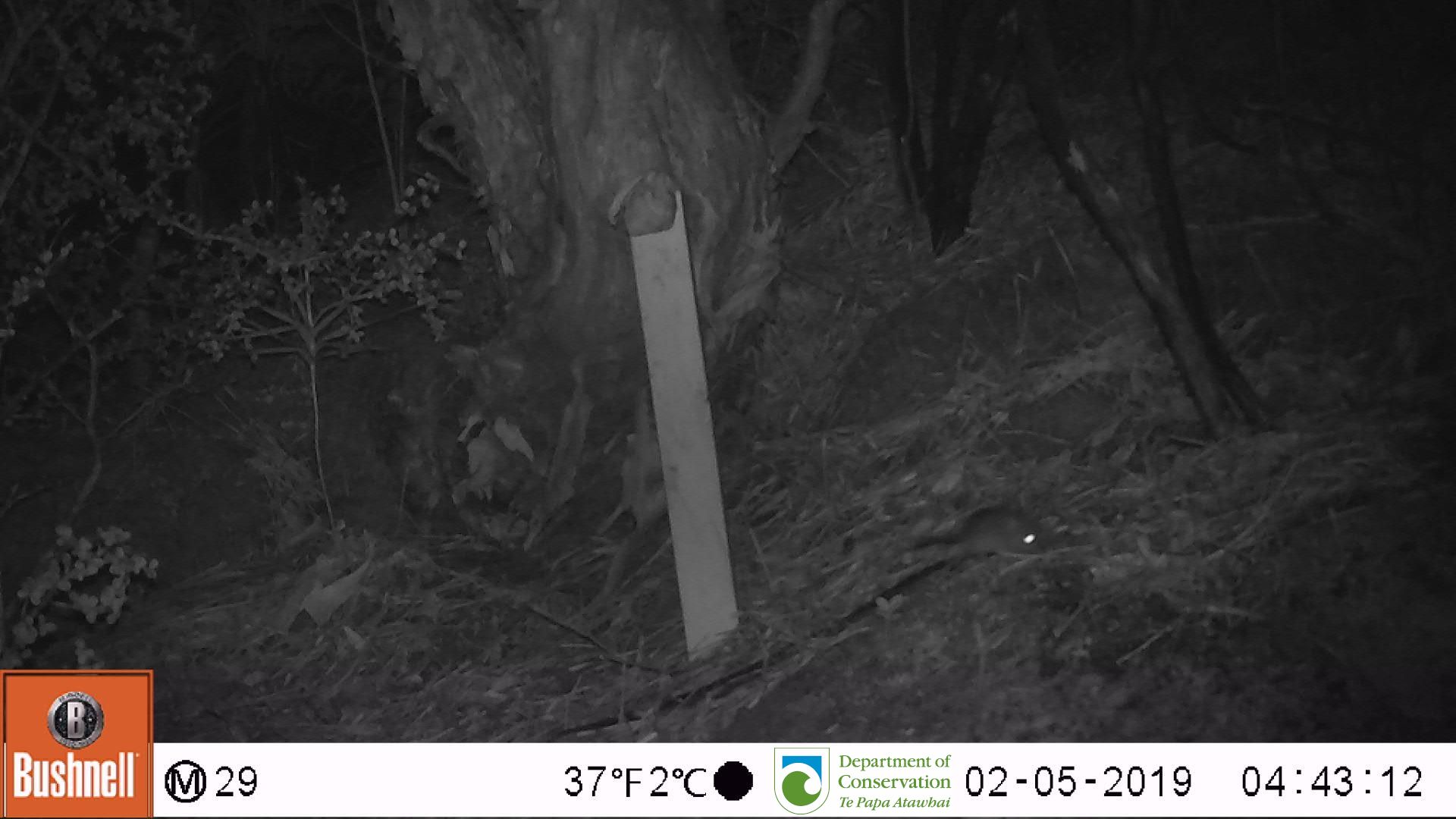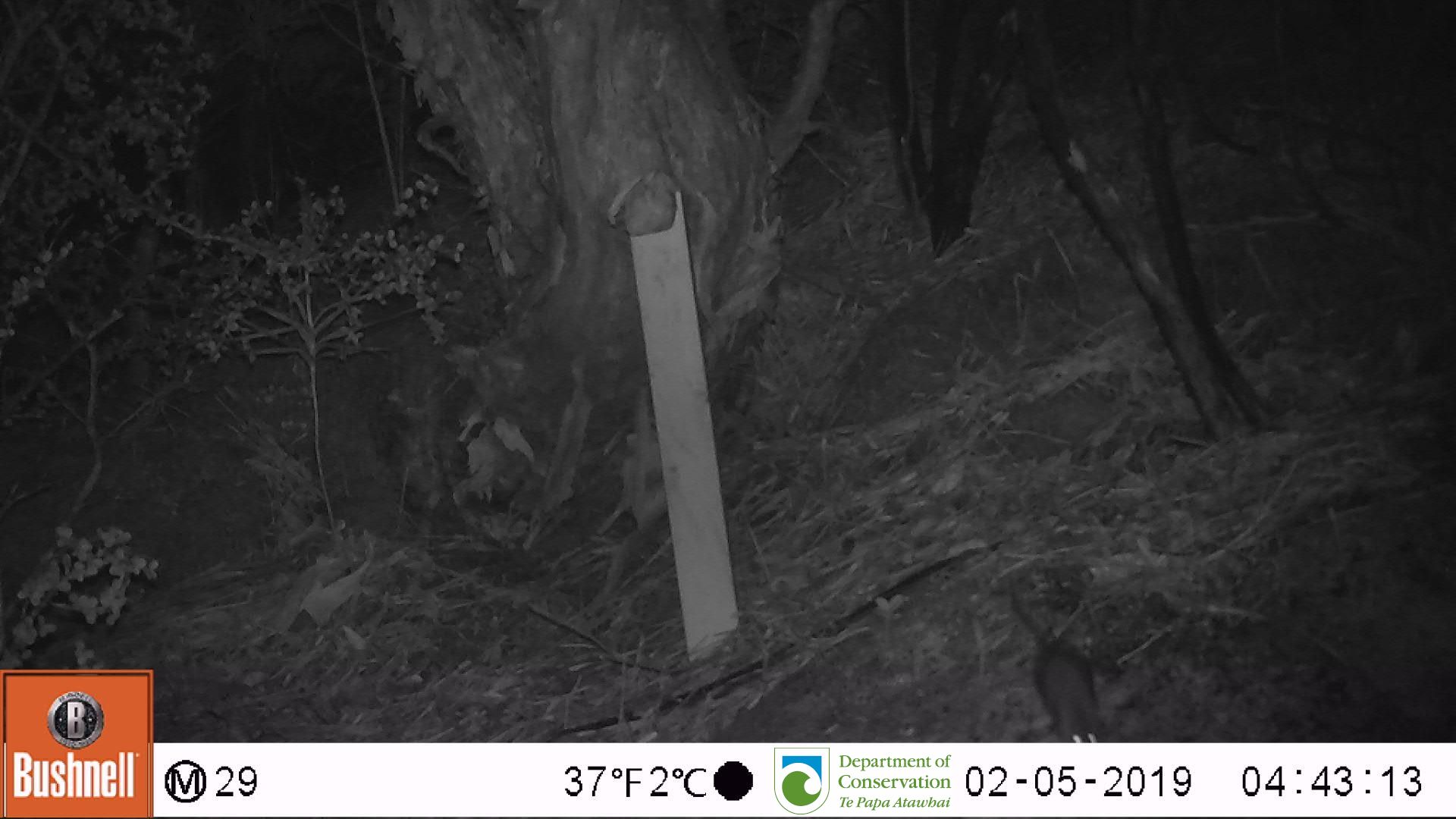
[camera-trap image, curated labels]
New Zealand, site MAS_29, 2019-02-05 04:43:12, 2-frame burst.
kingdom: Animalia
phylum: Chordata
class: Mammalia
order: Rodentia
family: Muridae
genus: Mus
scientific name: Mus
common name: mouse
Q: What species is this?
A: Mouse (Mus).